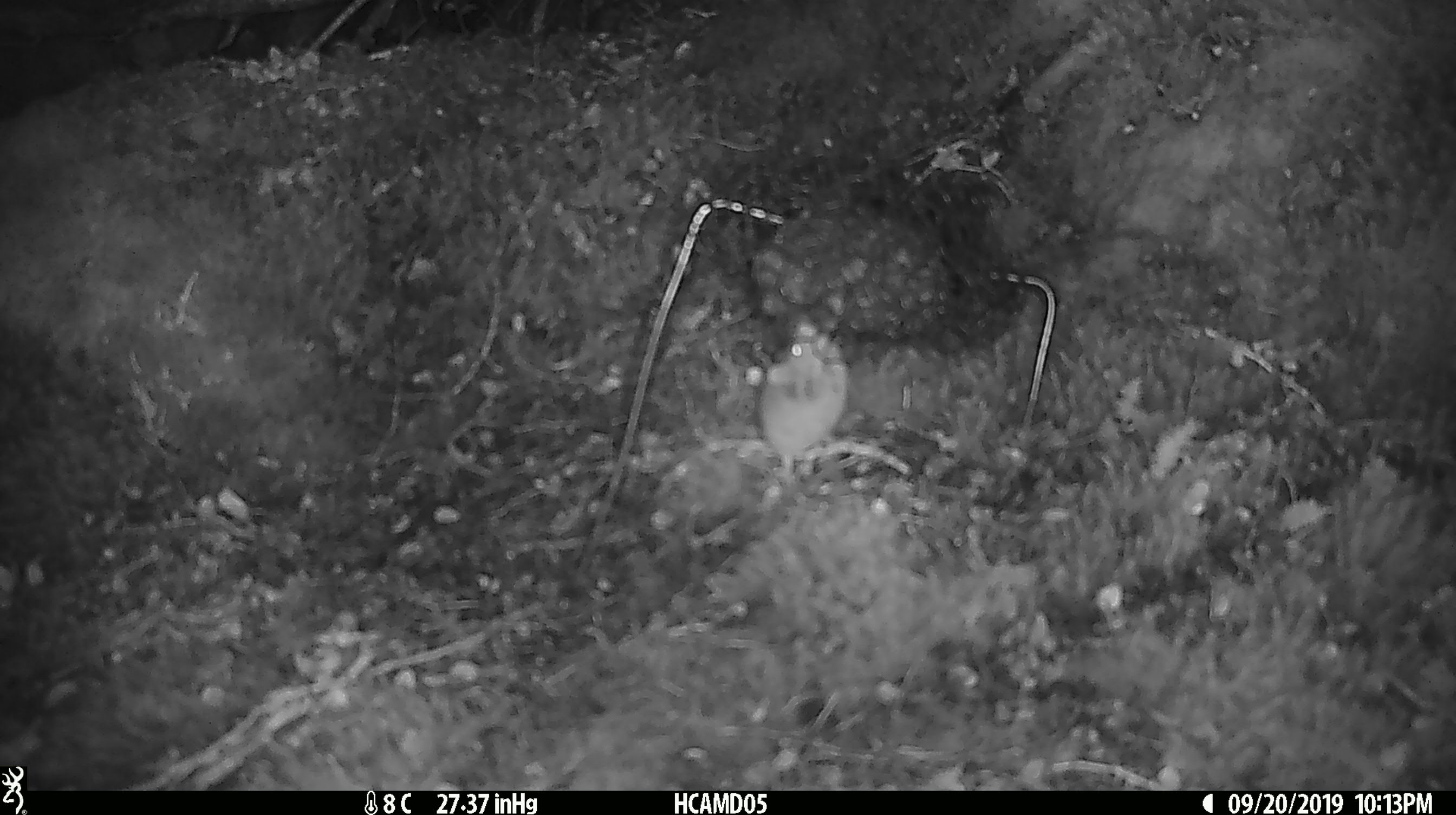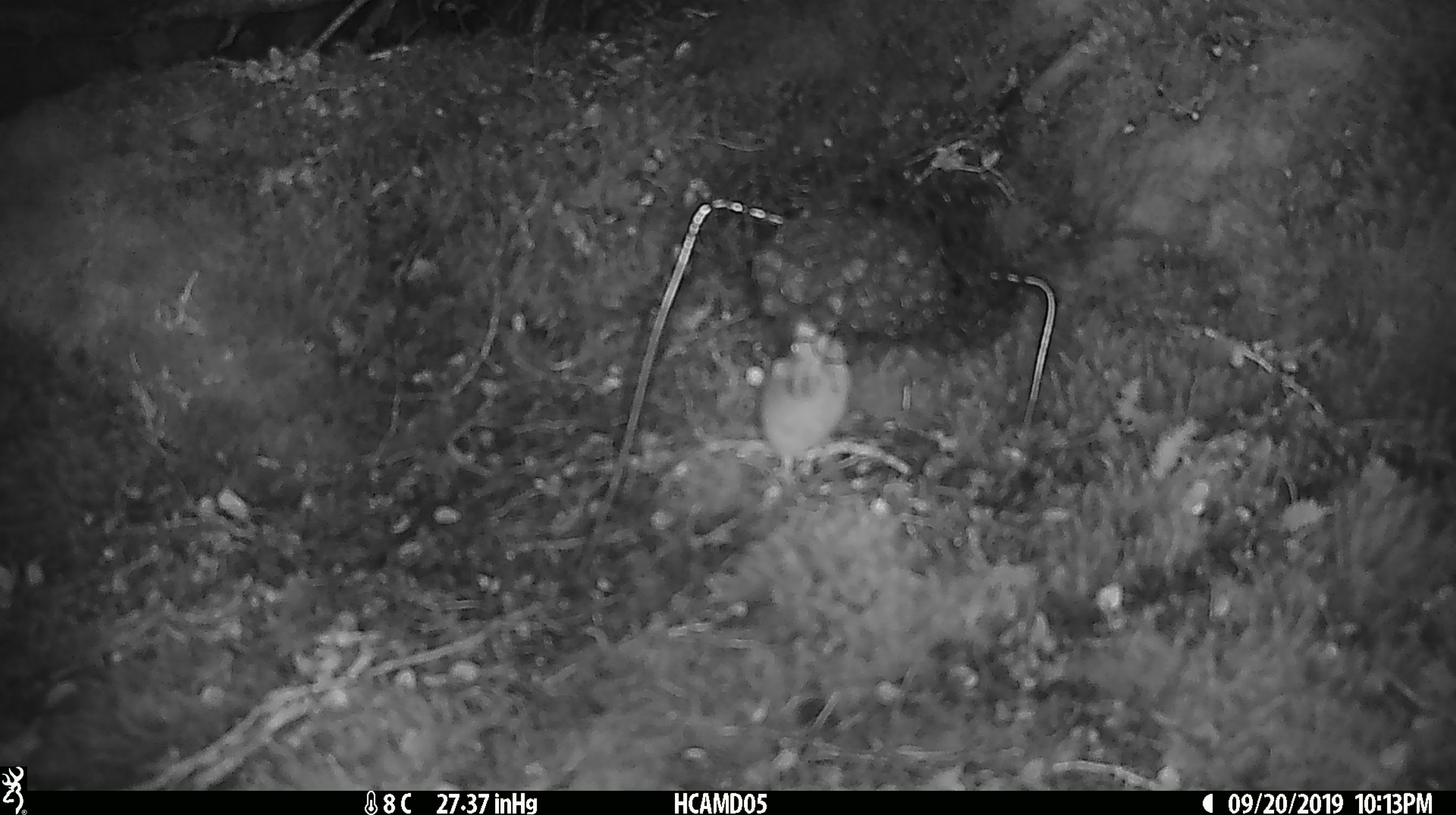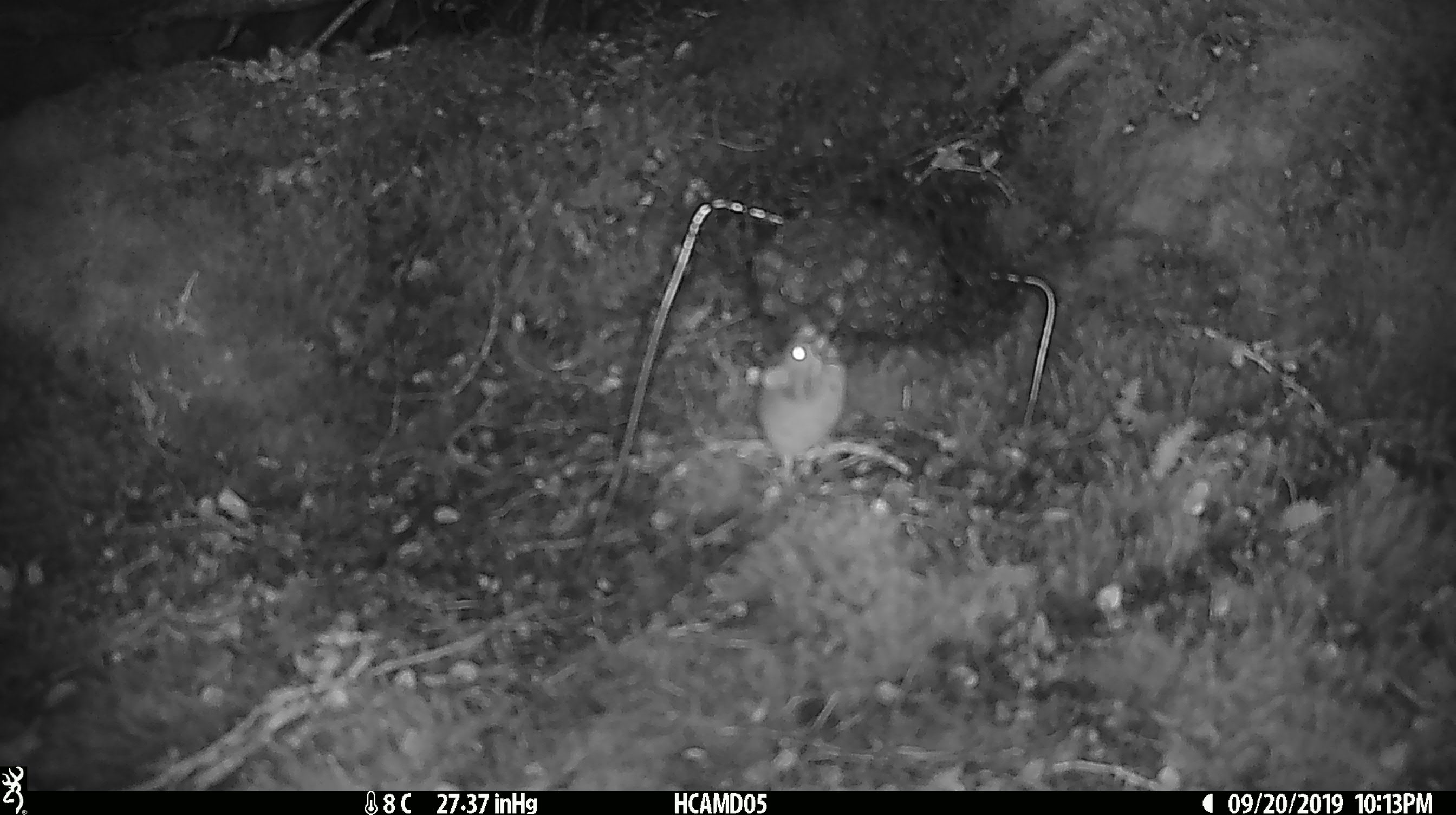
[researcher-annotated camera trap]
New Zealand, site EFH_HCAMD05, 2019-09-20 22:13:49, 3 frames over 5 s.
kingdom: Animalia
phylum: Chordata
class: Mammalia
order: Rodentia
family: Muridae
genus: Mus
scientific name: Mus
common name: mouse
Mouse (Mus).